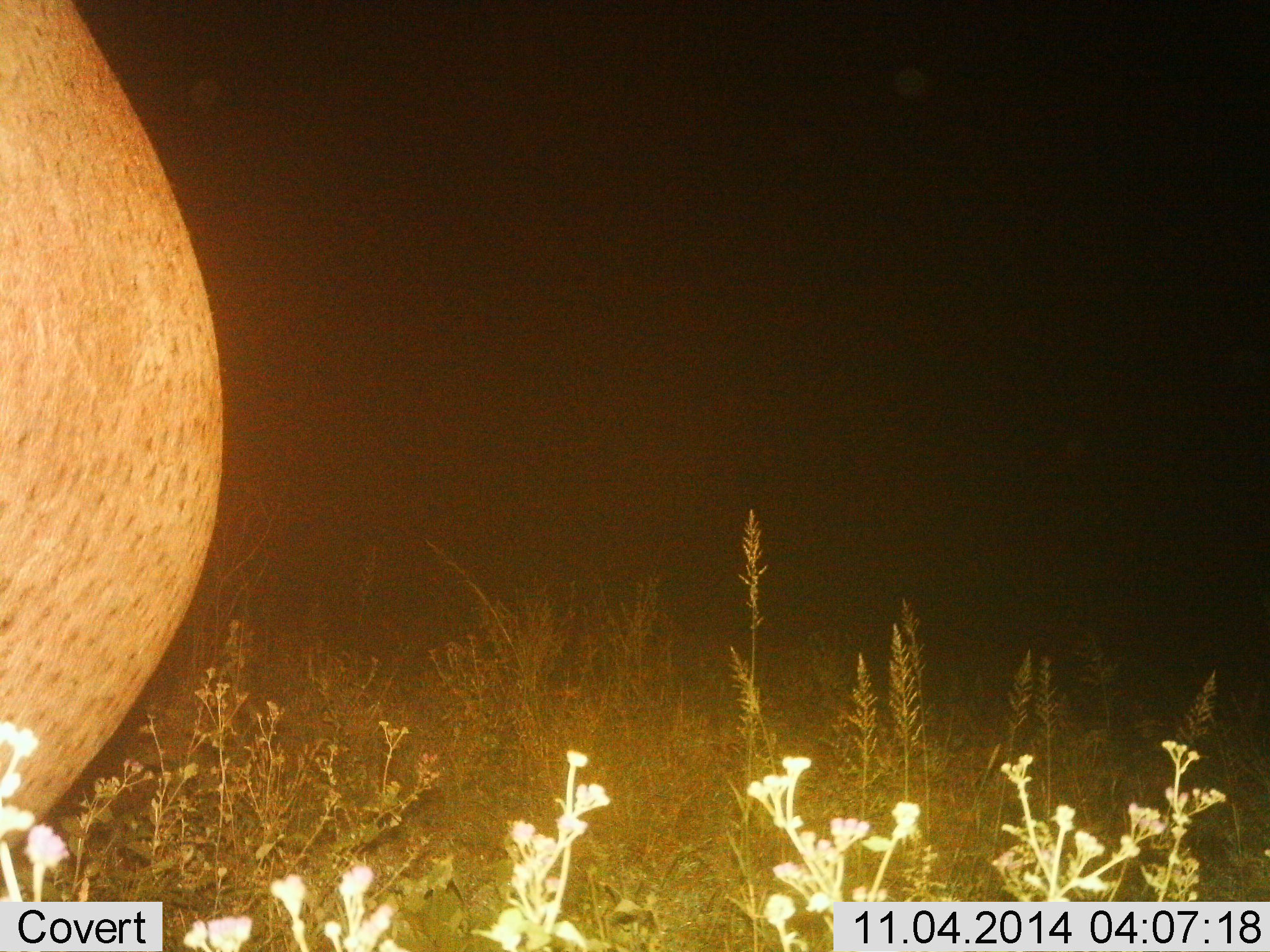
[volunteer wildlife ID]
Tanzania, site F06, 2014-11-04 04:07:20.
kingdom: Animalia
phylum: Chordata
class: Mammalia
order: Artiodactyla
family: Hippopotamidae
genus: Hippopotamus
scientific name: Hippopotamus amphibius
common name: hippopotamus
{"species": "hippopotamus (Hippopotamus amphibius)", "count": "1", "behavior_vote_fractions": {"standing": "100%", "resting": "0%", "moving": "0%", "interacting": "0%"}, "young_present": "0%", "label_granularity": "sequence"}